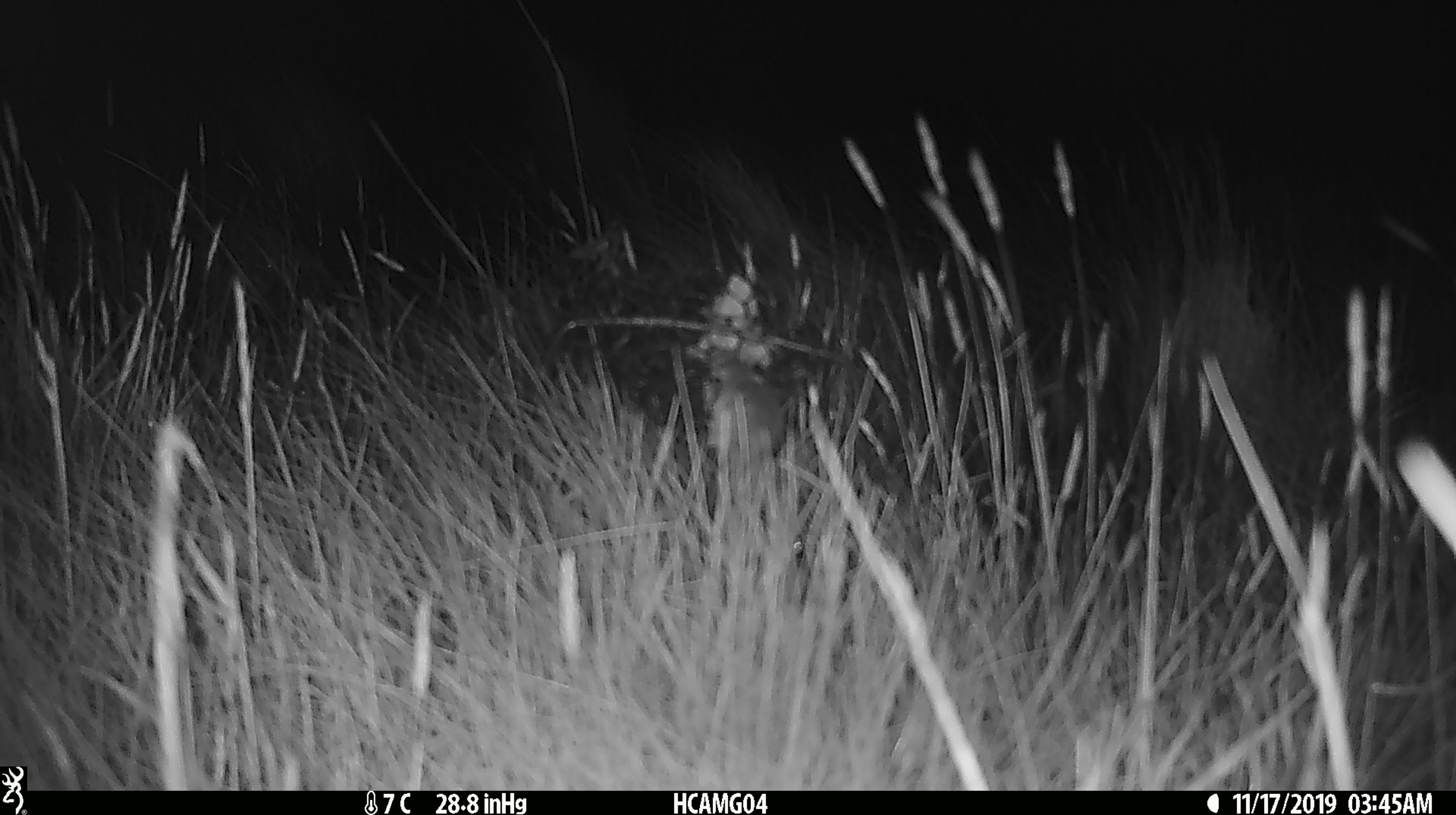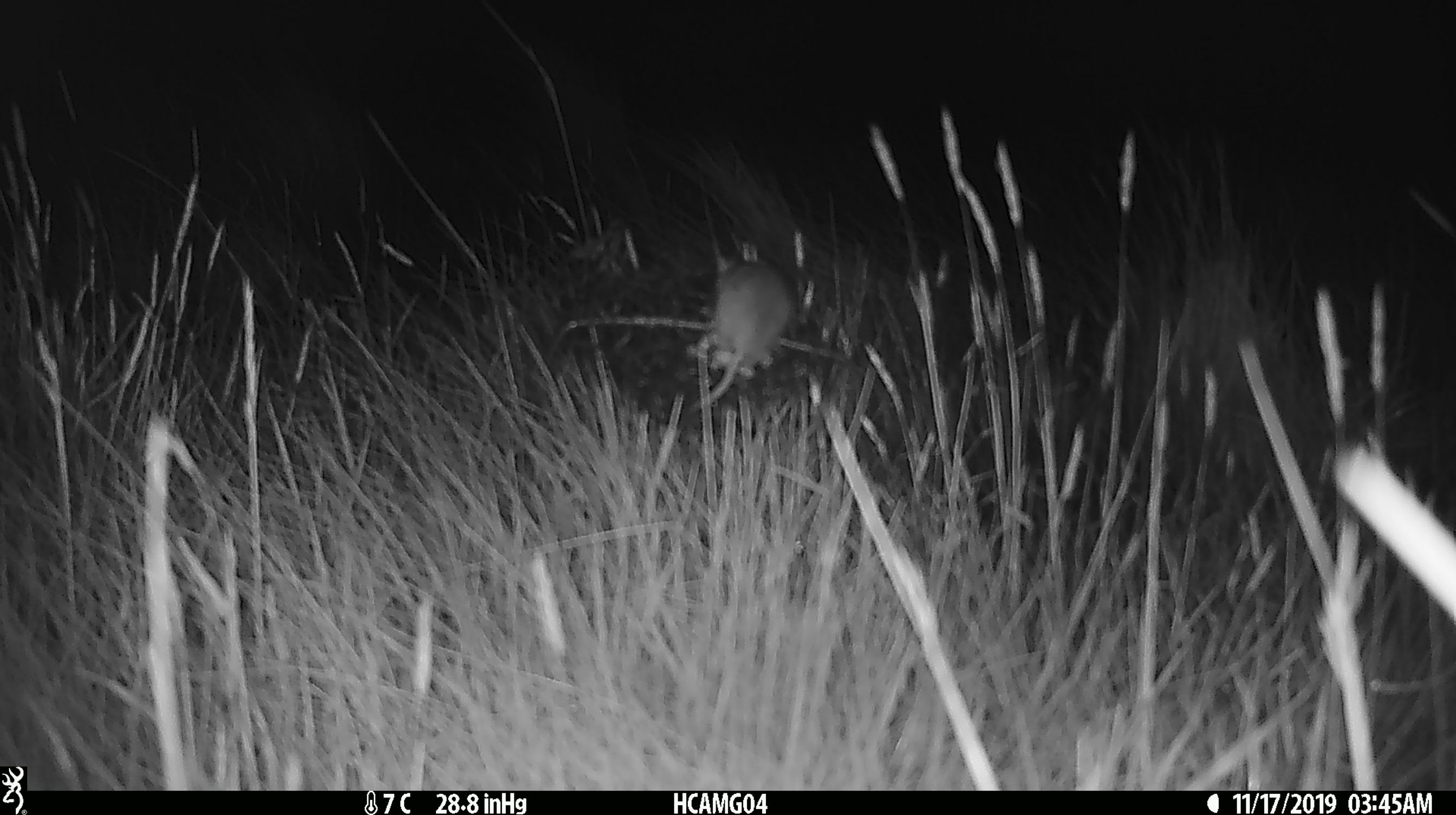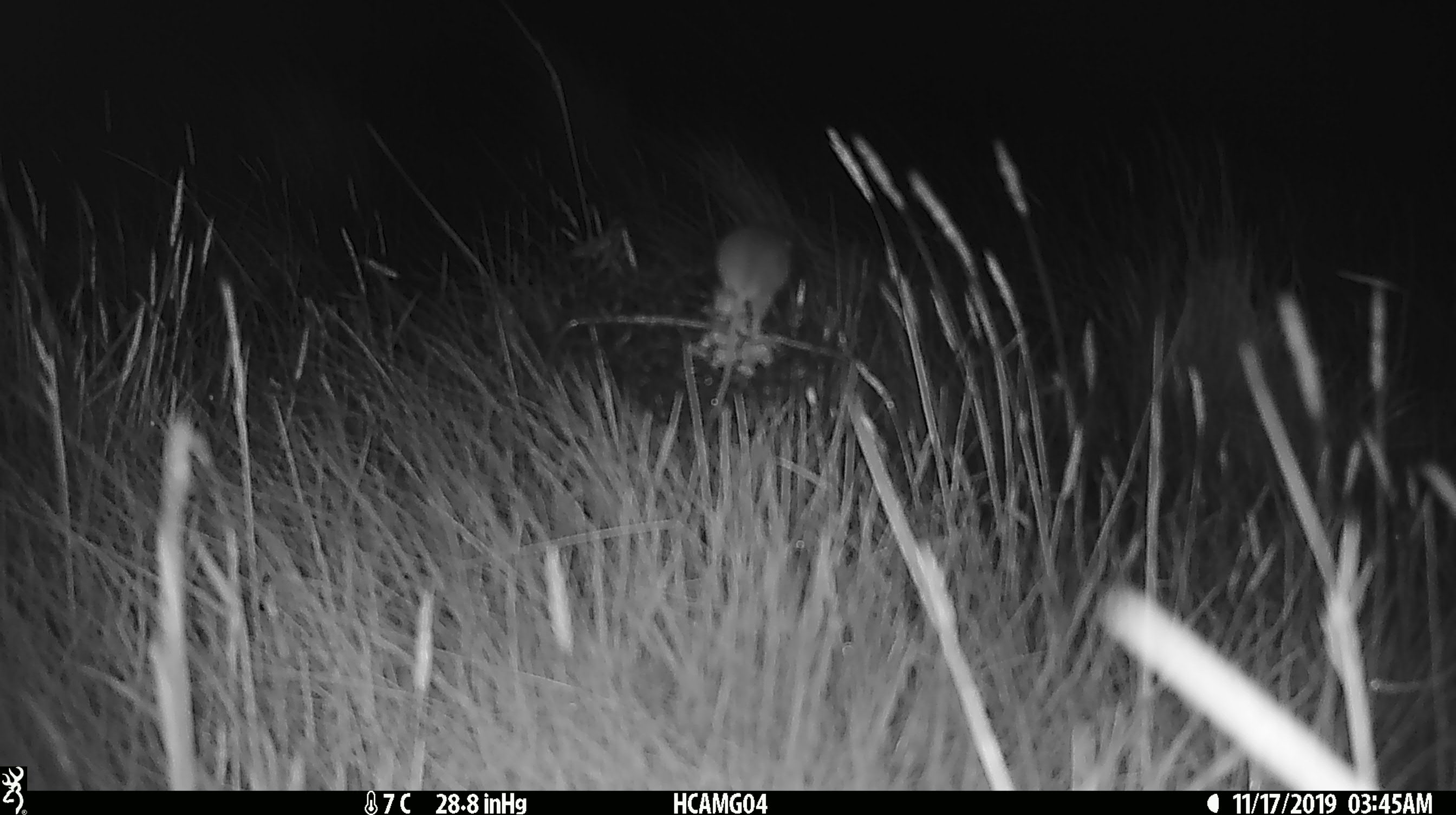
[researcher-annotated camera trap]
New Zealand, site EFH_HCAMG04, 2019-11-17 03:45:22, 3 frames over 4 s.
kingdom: Animalia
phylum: Chordata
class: Mammalia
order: Rodentia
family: Muridae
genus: Mus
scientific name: Mus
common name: mouse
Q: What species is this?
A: Mouse (Mus).